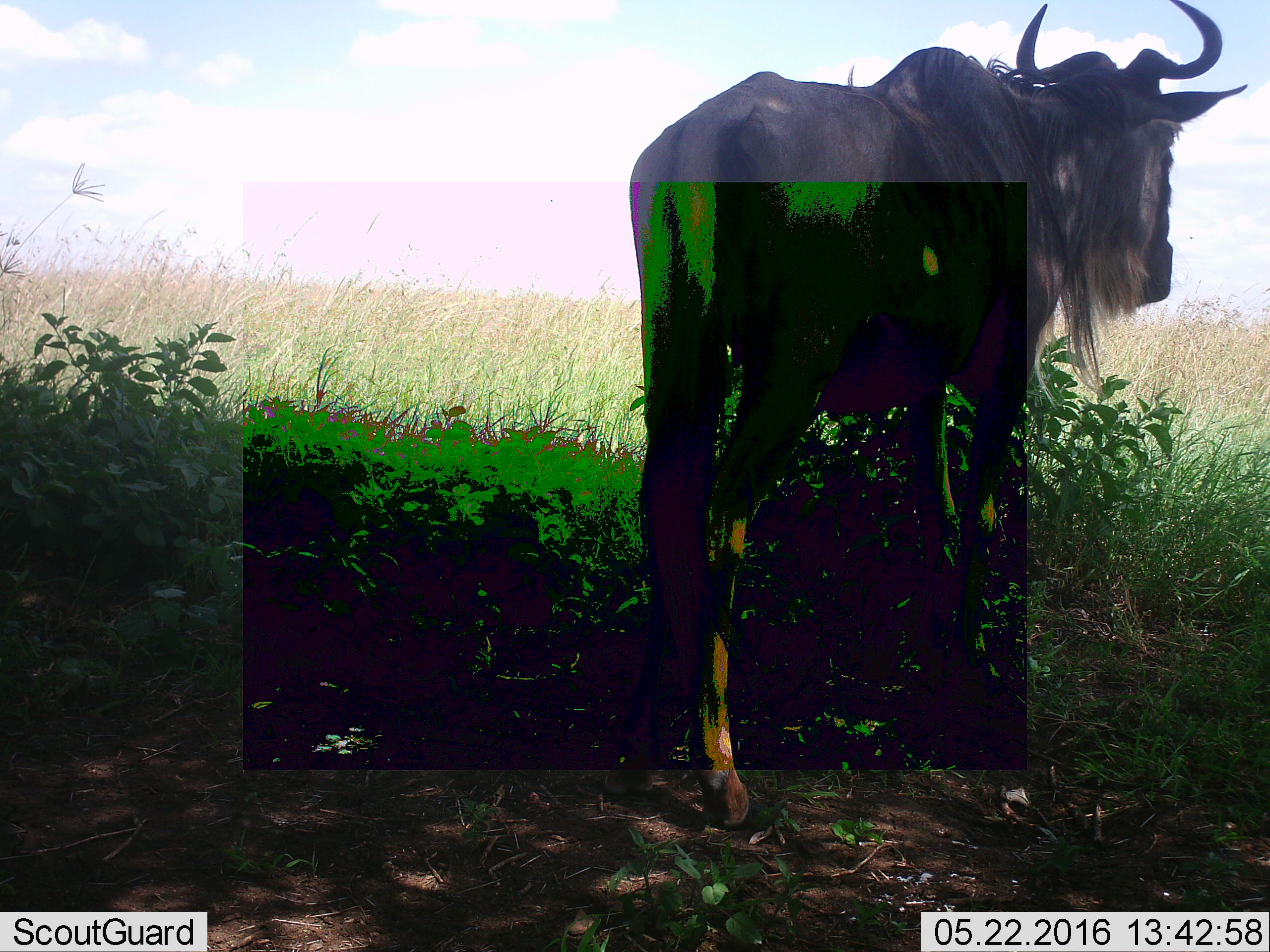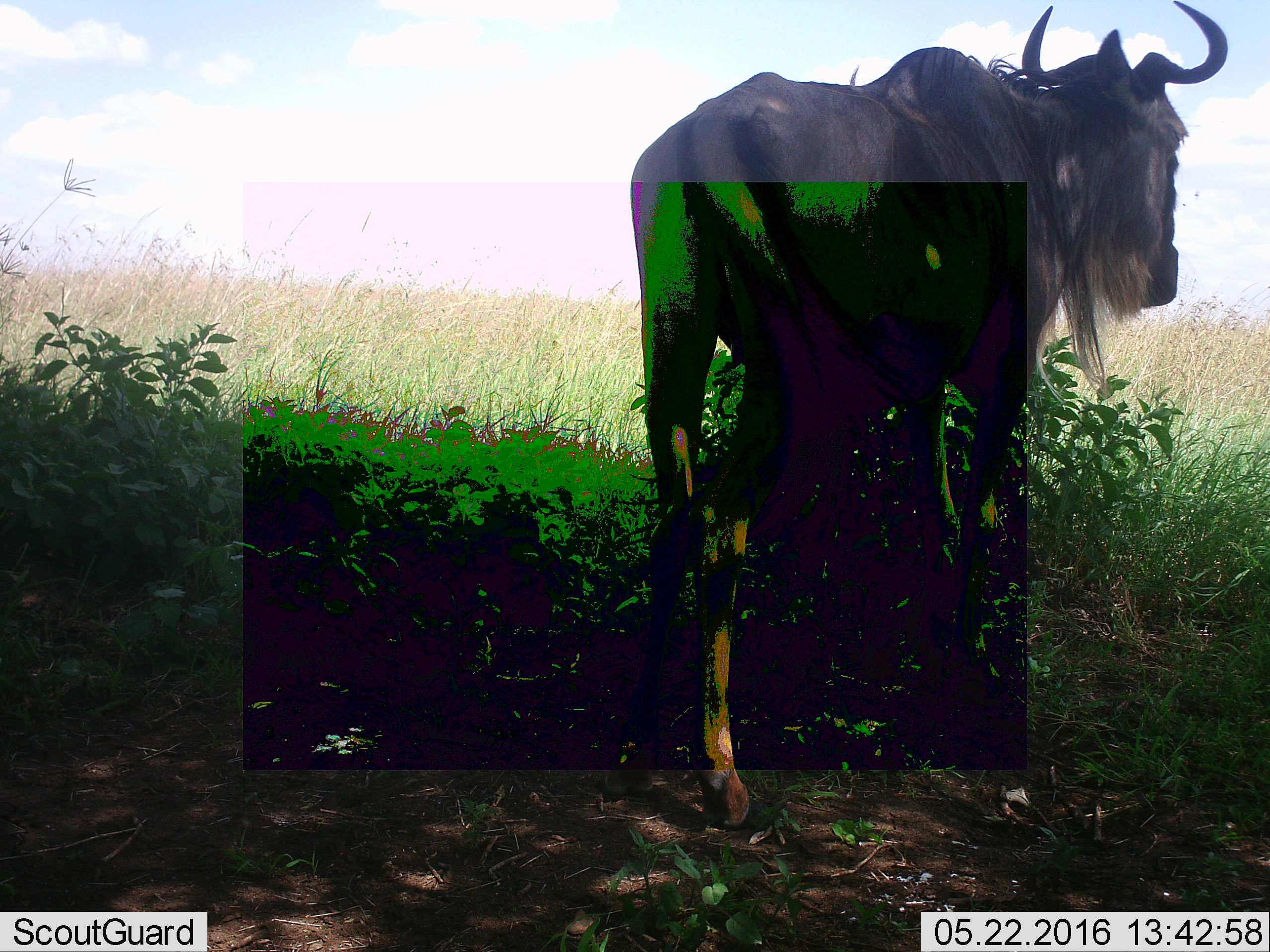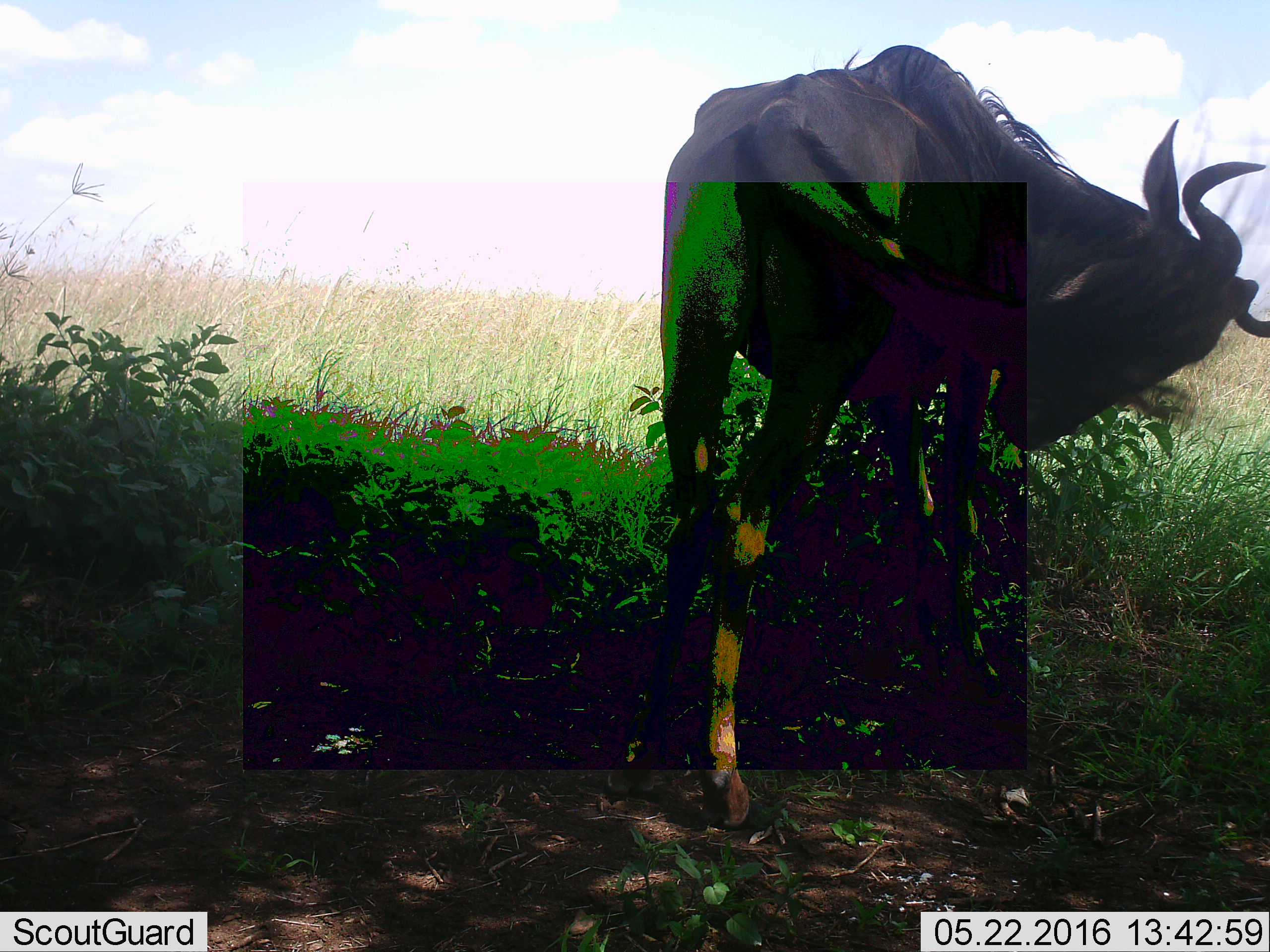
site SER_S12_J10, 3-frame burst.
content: unidentified animal